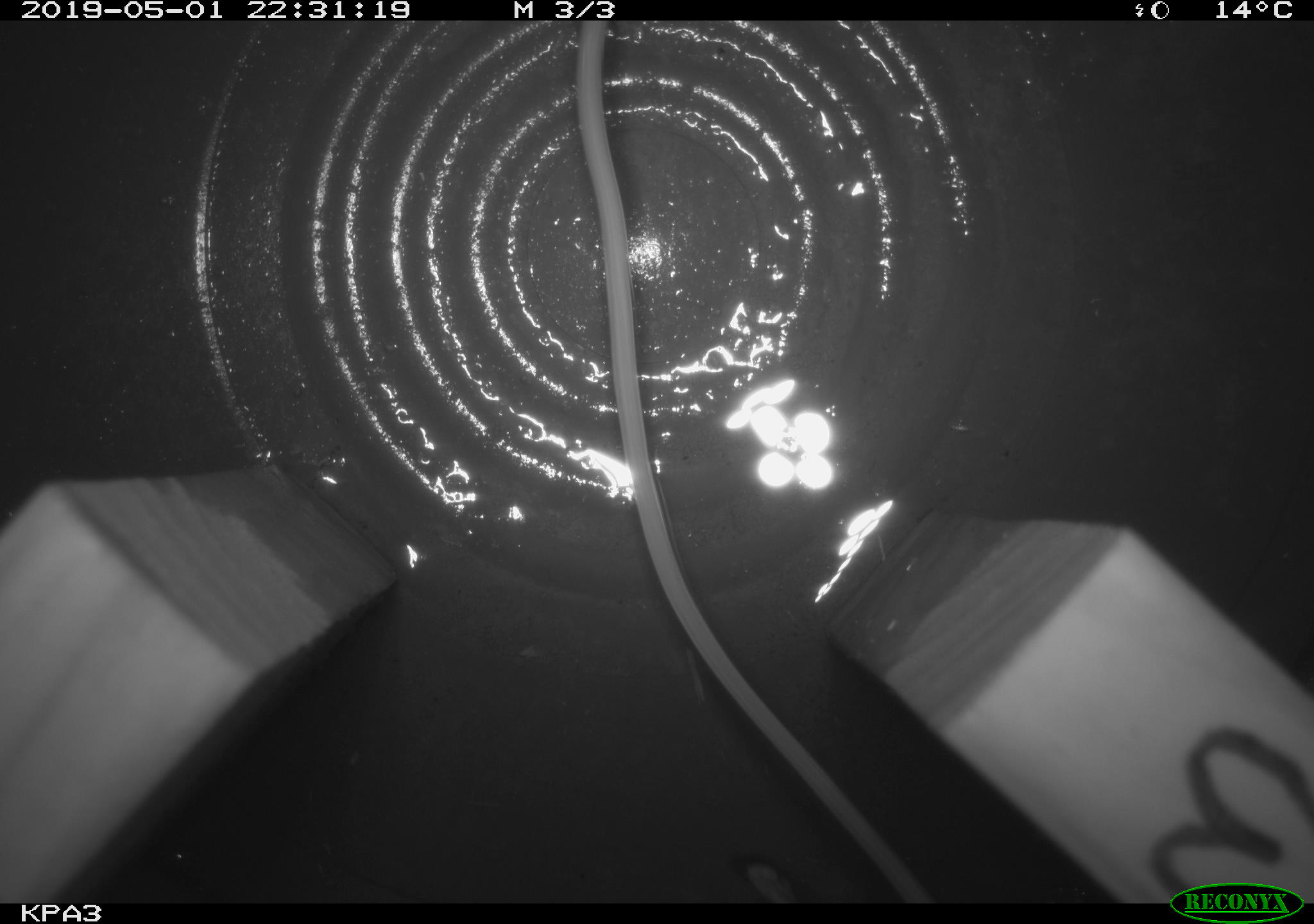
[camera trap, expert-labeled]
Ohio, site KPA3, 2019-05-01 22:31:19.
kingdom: Animalia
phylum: Chordata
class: Mammalia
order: Rodentia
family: Zapodidae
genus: Zapus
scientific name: Zapus hudsonius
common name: meadow jumping mouse